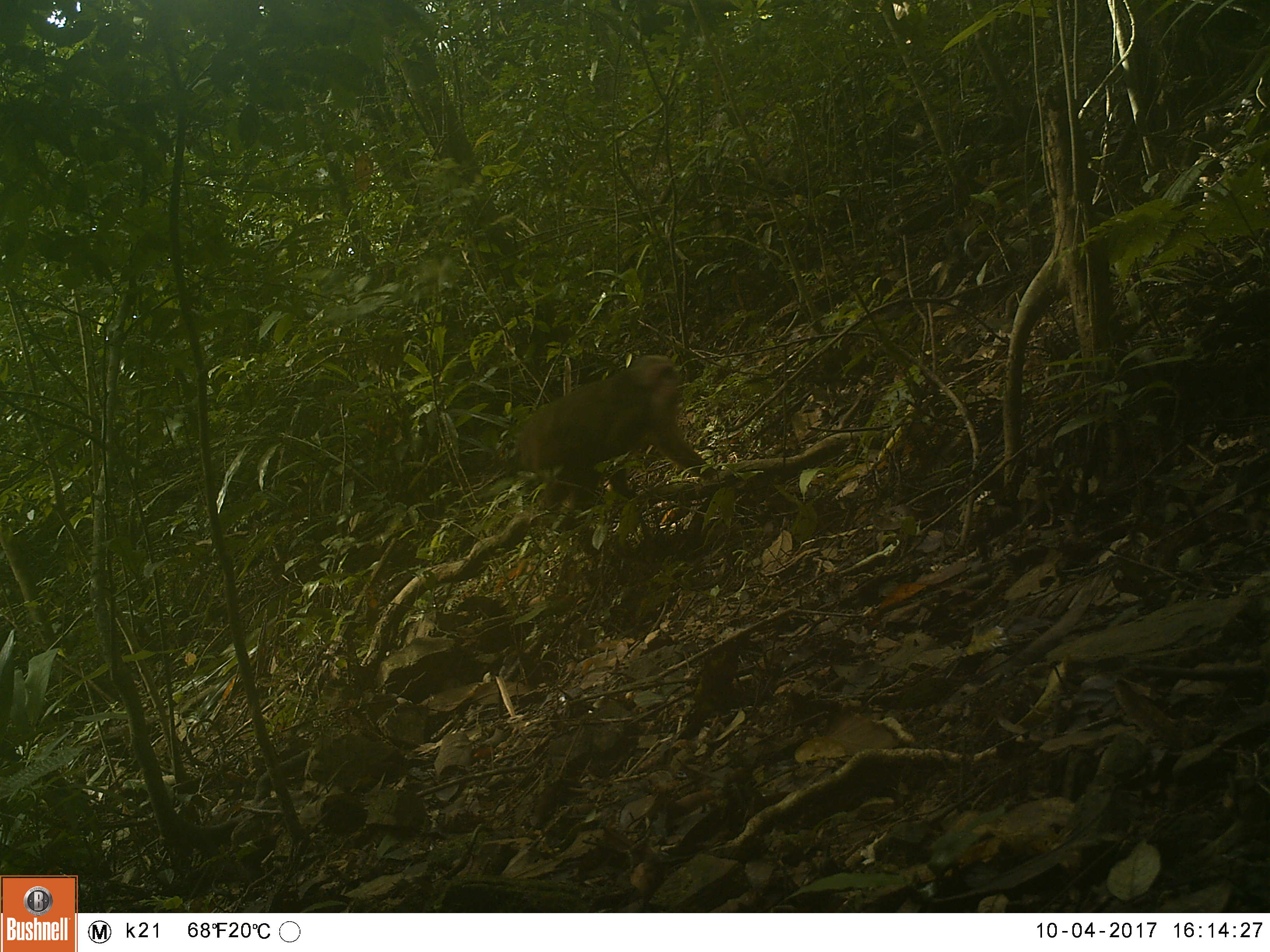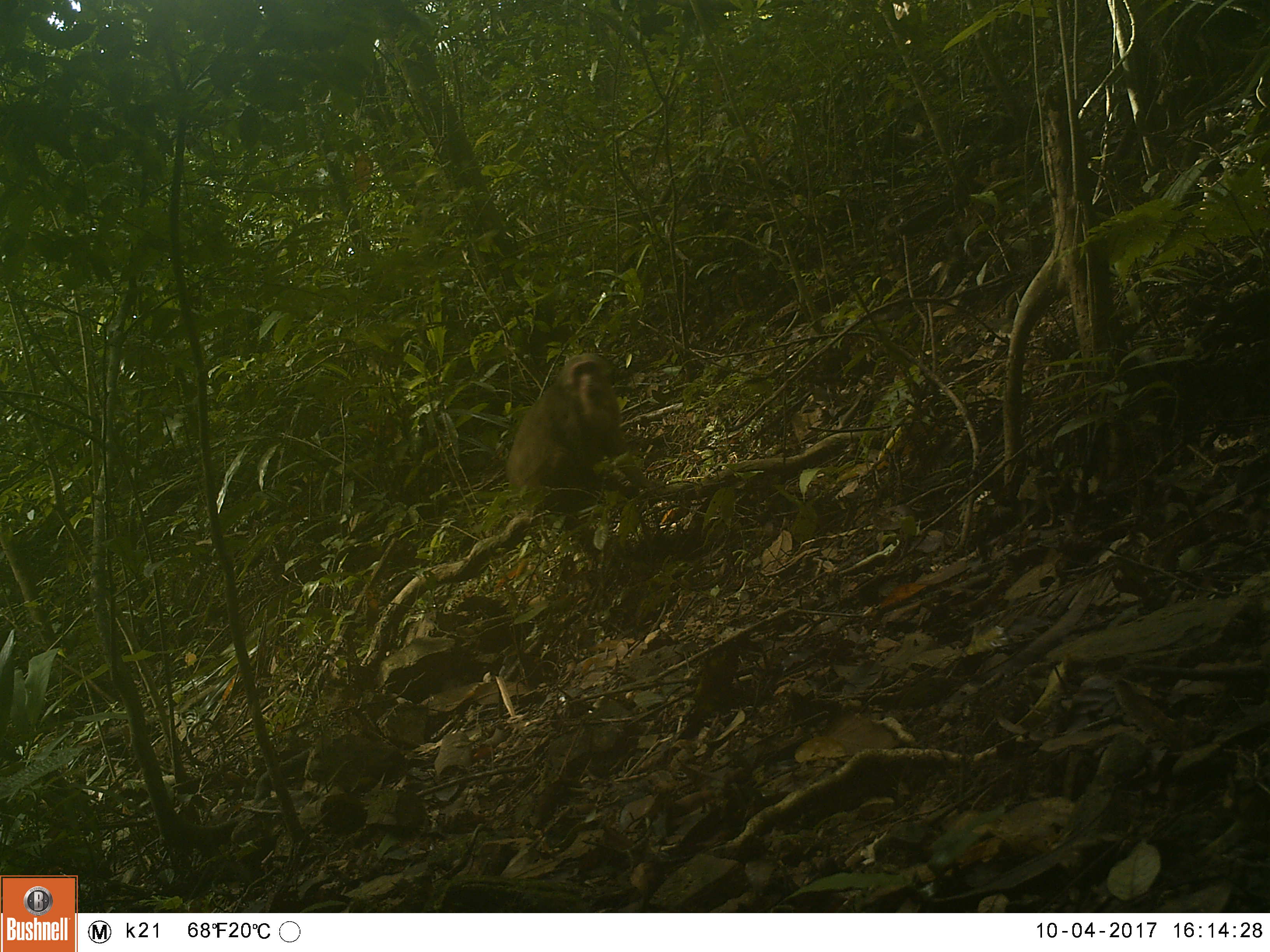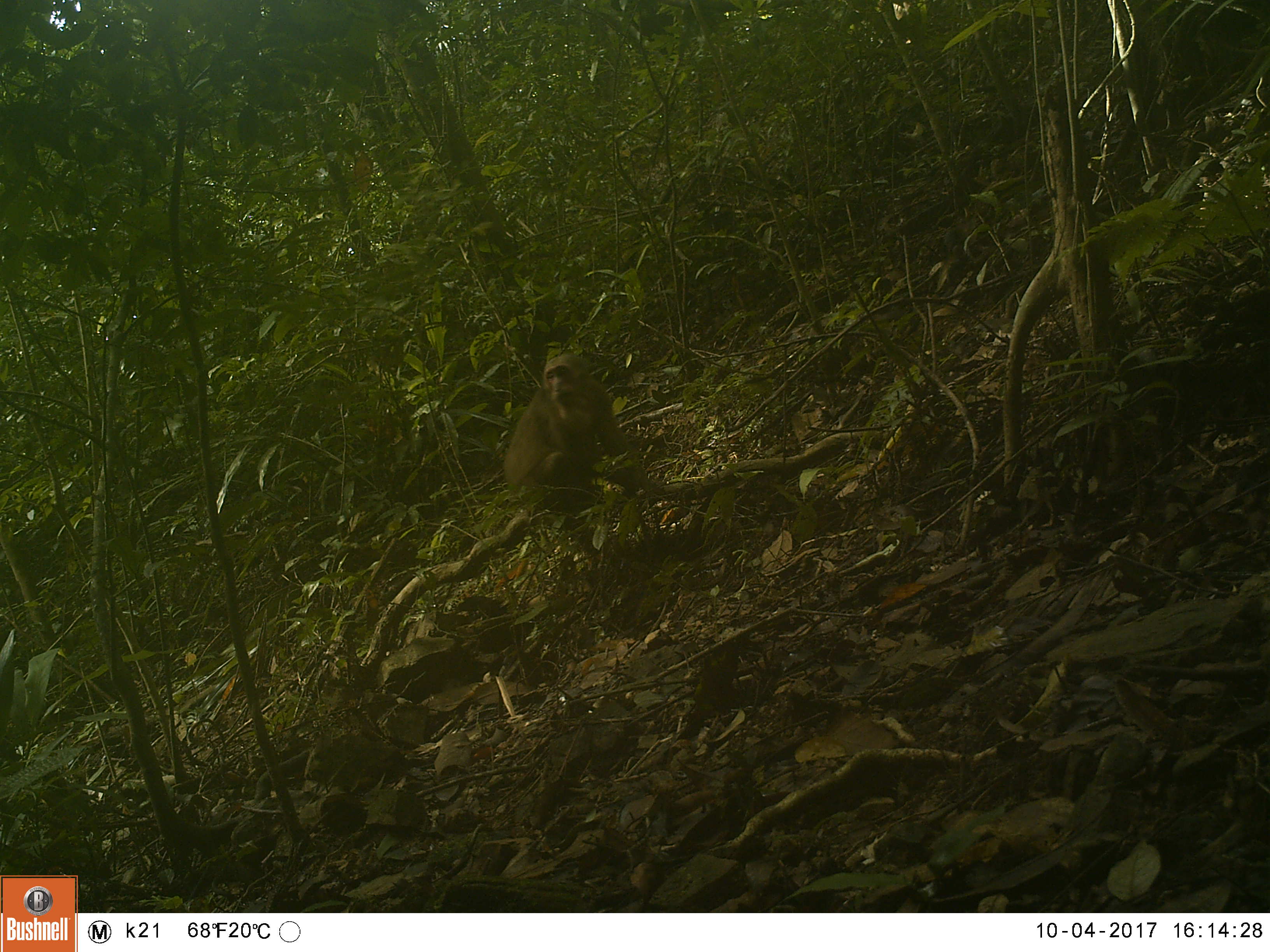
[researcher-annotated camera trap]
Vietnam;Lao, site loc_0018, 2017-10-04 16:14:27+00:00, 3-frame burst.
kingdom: Animalia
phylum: Chordata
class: Mammalia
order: Primates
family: Cercopithecidae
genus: Macaca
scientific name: Macaca arctoides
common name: stump-tailed macaque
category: stump tailed macaque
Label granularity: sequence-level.